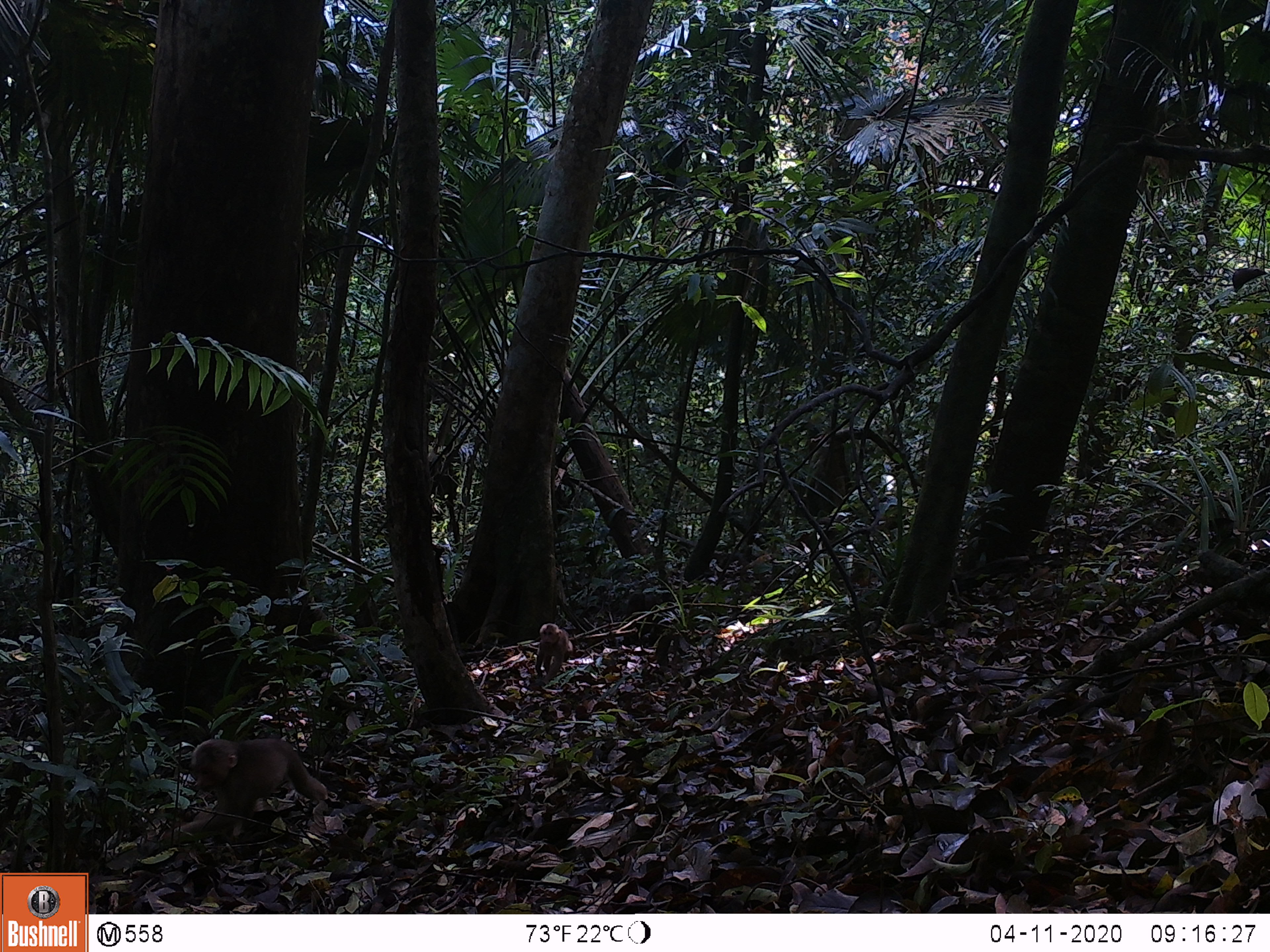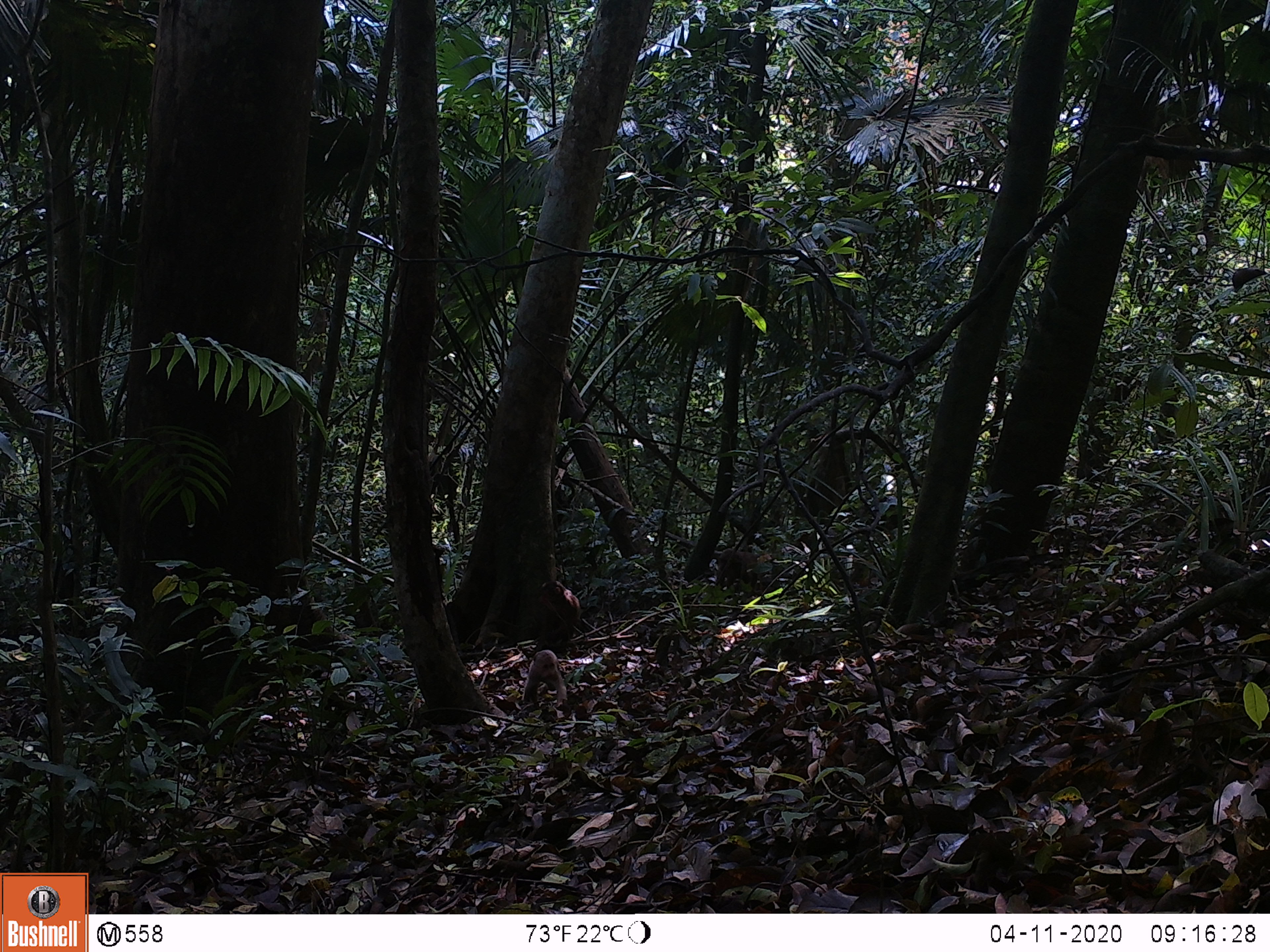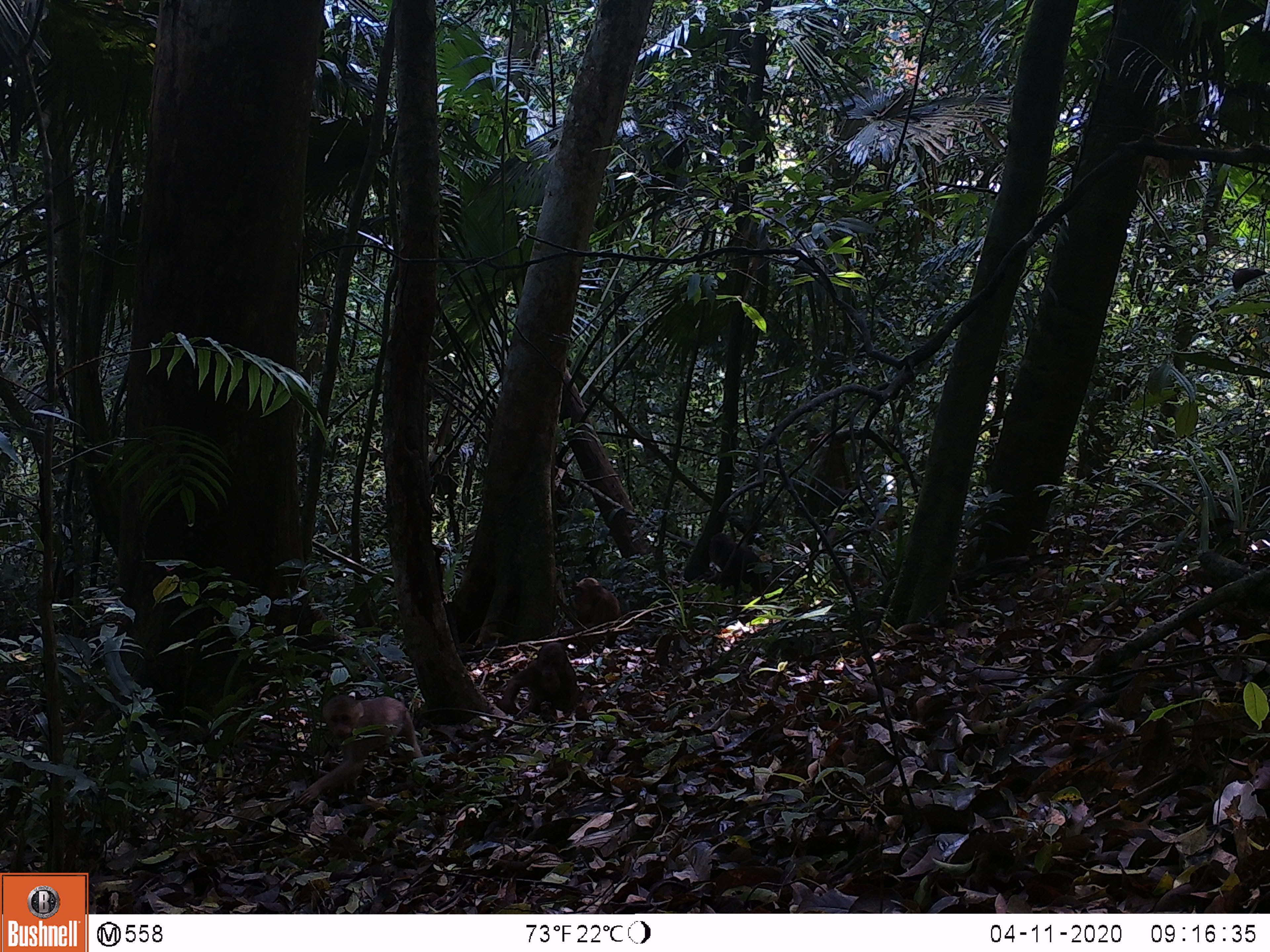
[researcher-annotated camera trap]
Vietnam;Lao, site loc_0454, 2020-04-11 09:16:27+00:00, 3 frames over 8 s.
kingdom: Animalia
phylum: Chordata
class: Mammalia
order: Primates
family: Cercopithecidae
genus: Macaca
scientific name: Macaca arctoides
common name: stump-tailed macaque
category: stump tailed macaque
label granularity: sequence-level